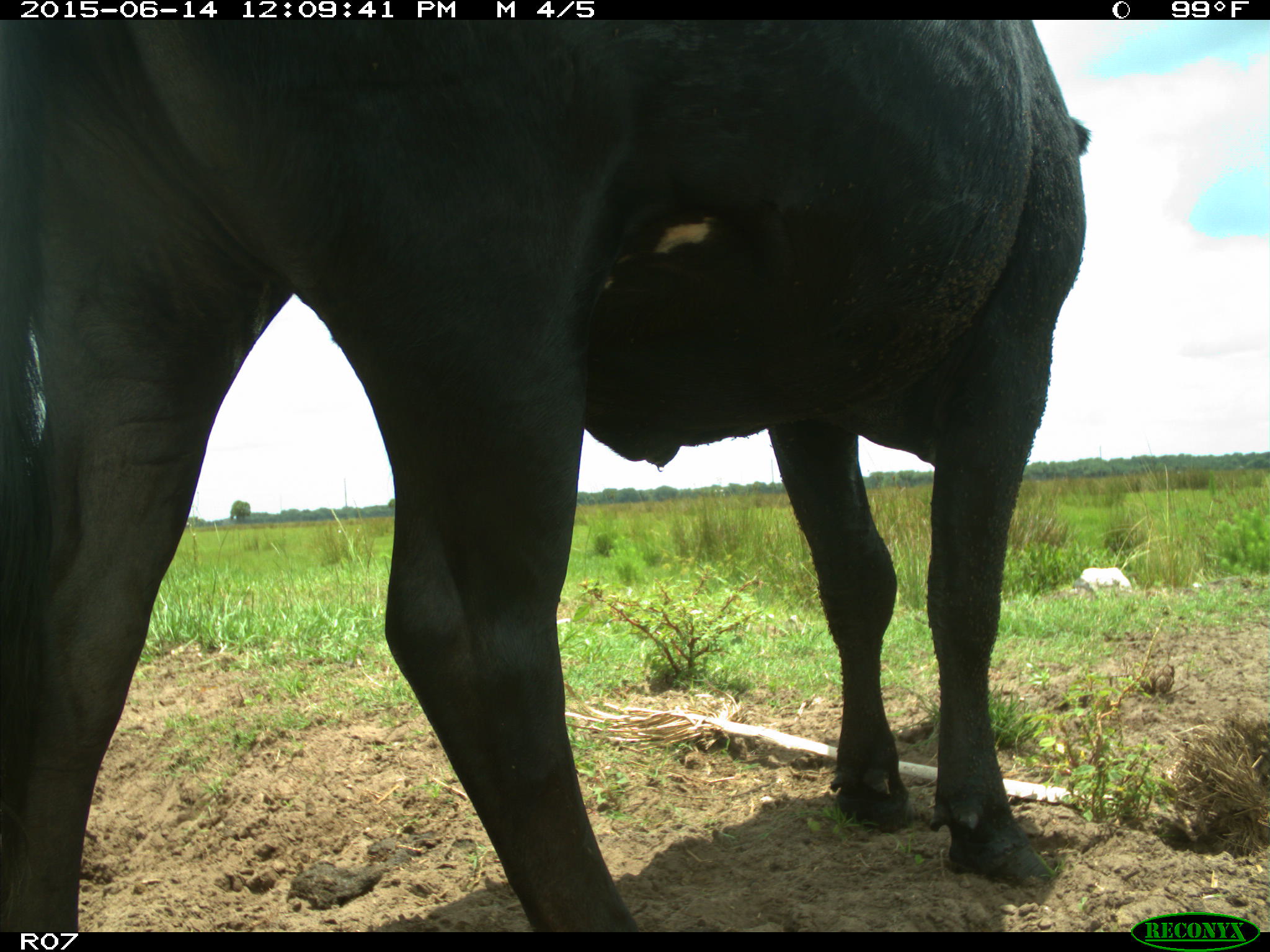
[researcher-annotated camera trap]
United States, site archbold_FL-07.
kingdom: Animalia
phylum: Chordata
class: Mammalia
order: Artiodactyla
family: Bovidae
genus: Bos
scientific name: Bos taurus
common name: domestic cow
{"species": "Bos taurus (domestic cow)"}